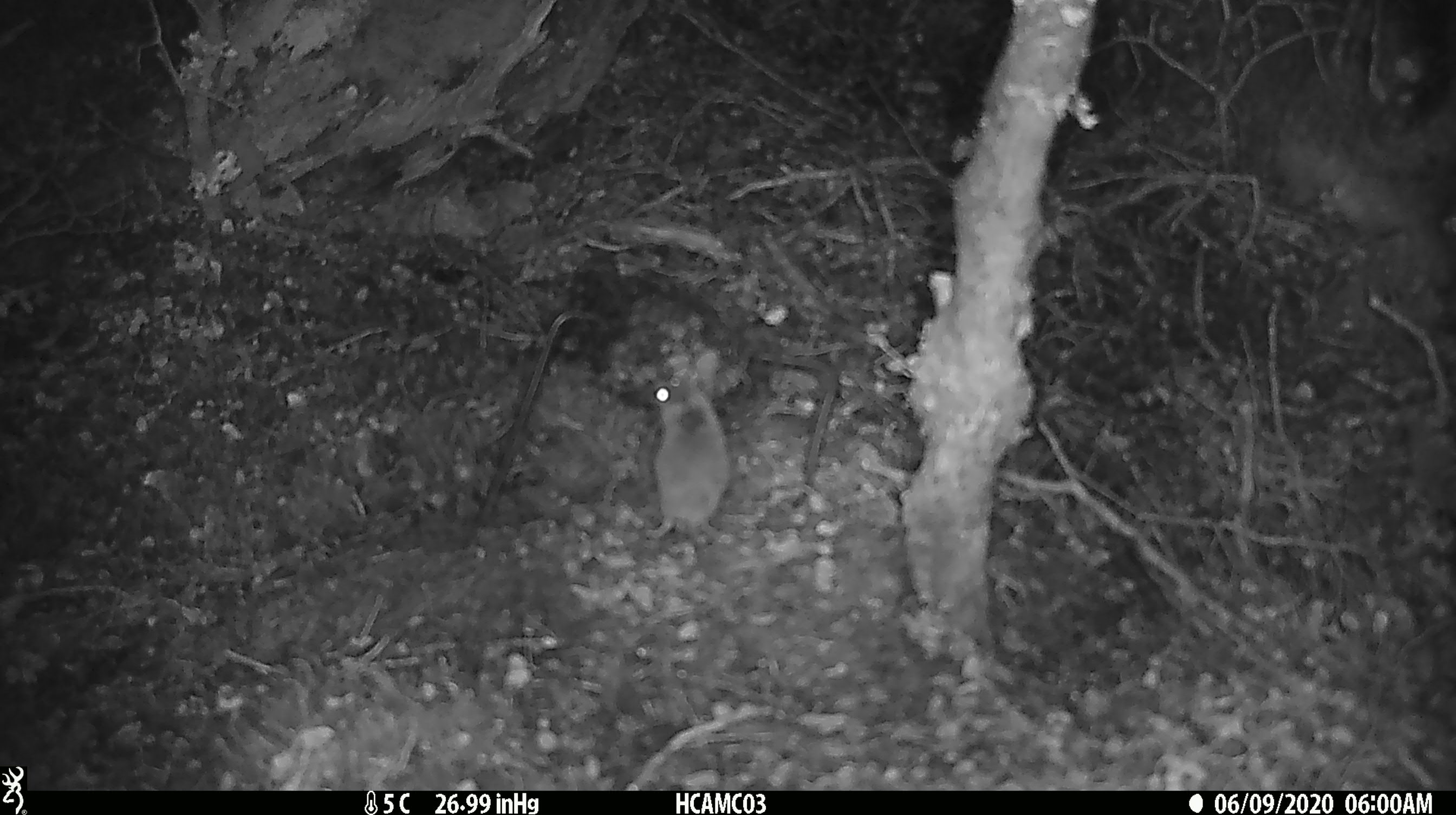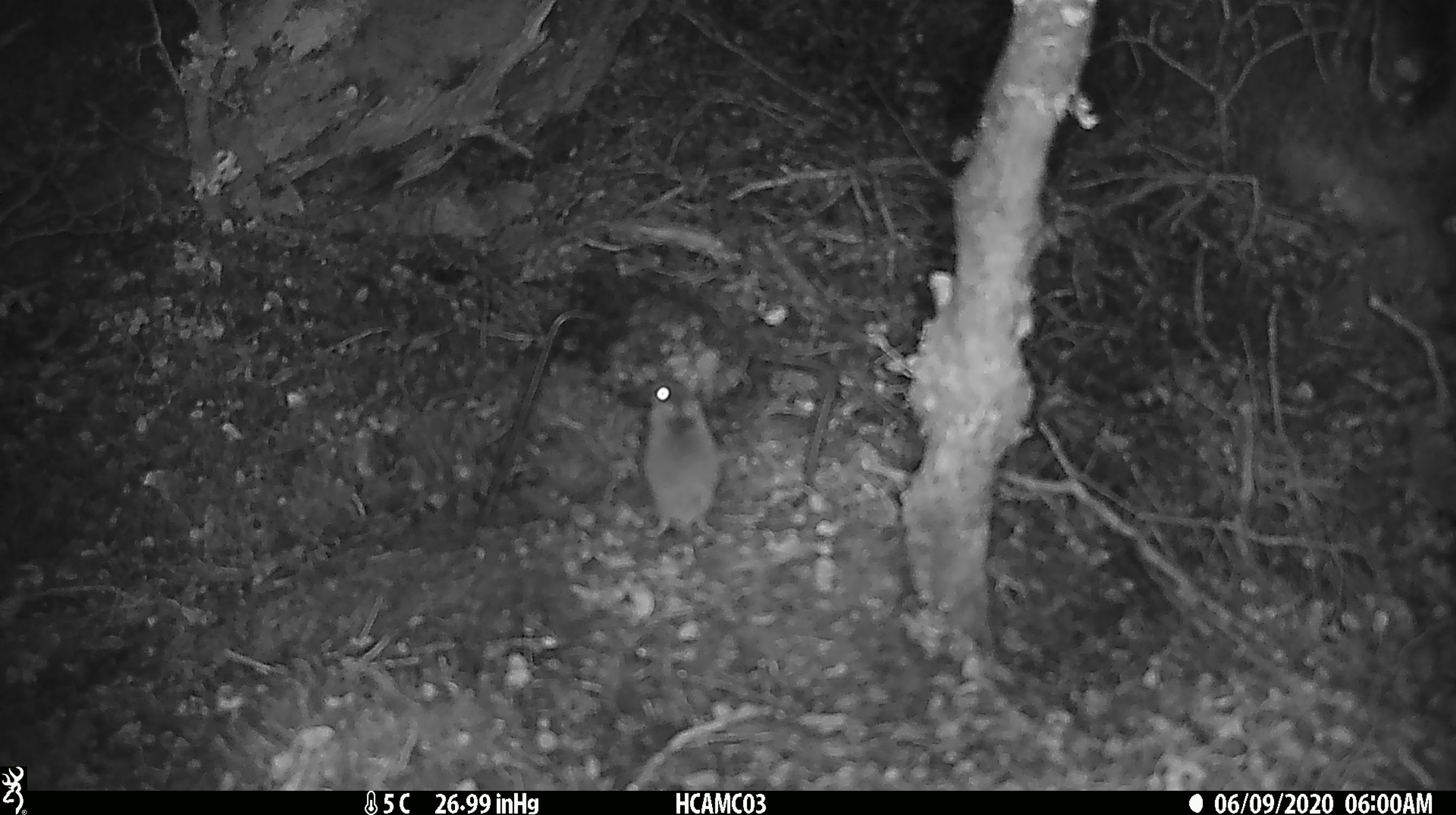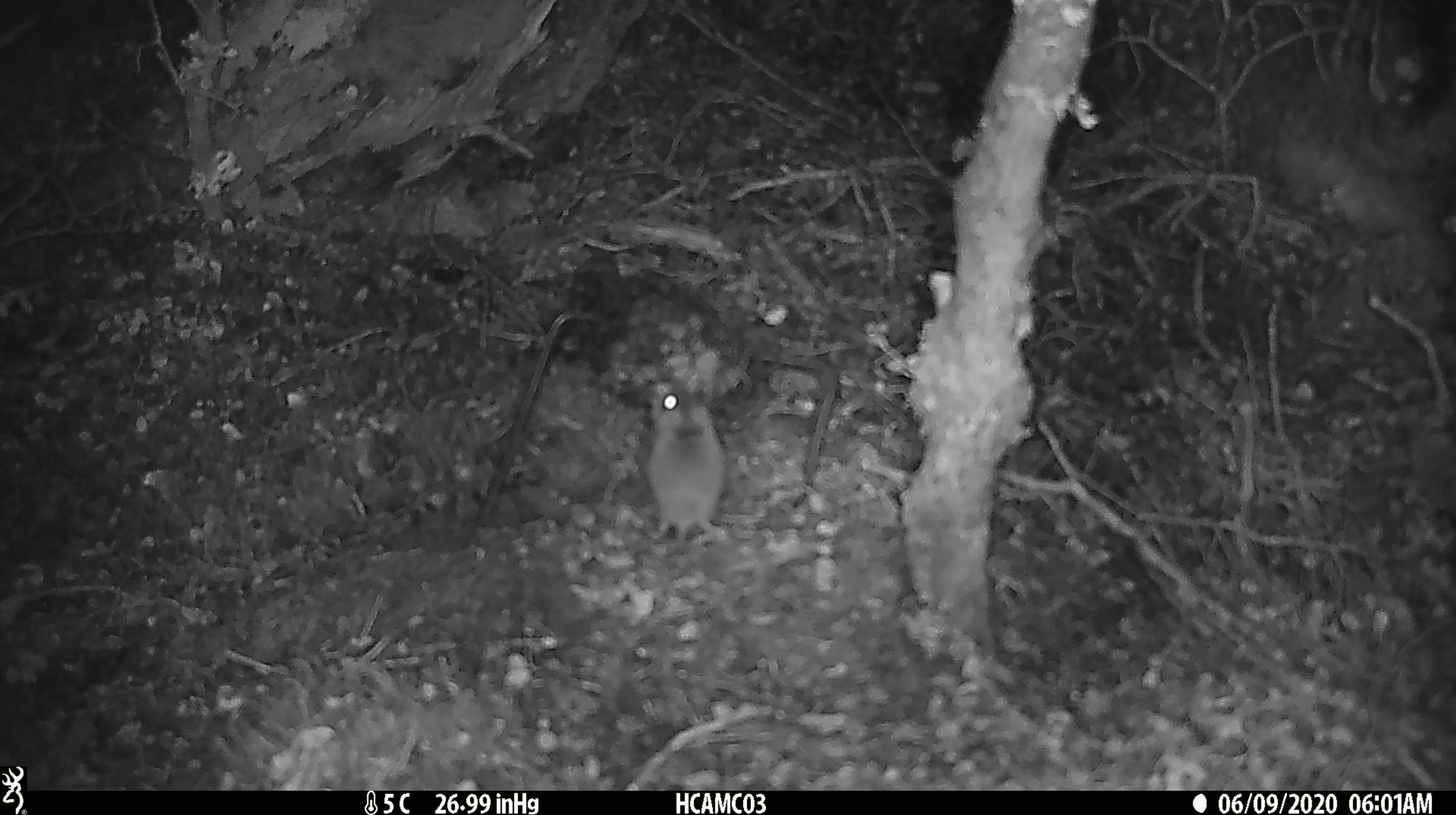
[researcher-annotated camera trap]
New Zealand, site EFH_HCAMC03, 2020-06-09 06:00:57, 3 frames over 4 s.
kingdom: Animalia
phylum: Chordata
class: Mammalia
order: Rodentia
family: Muridae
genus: Mus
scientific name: Mus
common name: mouse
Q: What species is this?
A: Mouse (Mus).